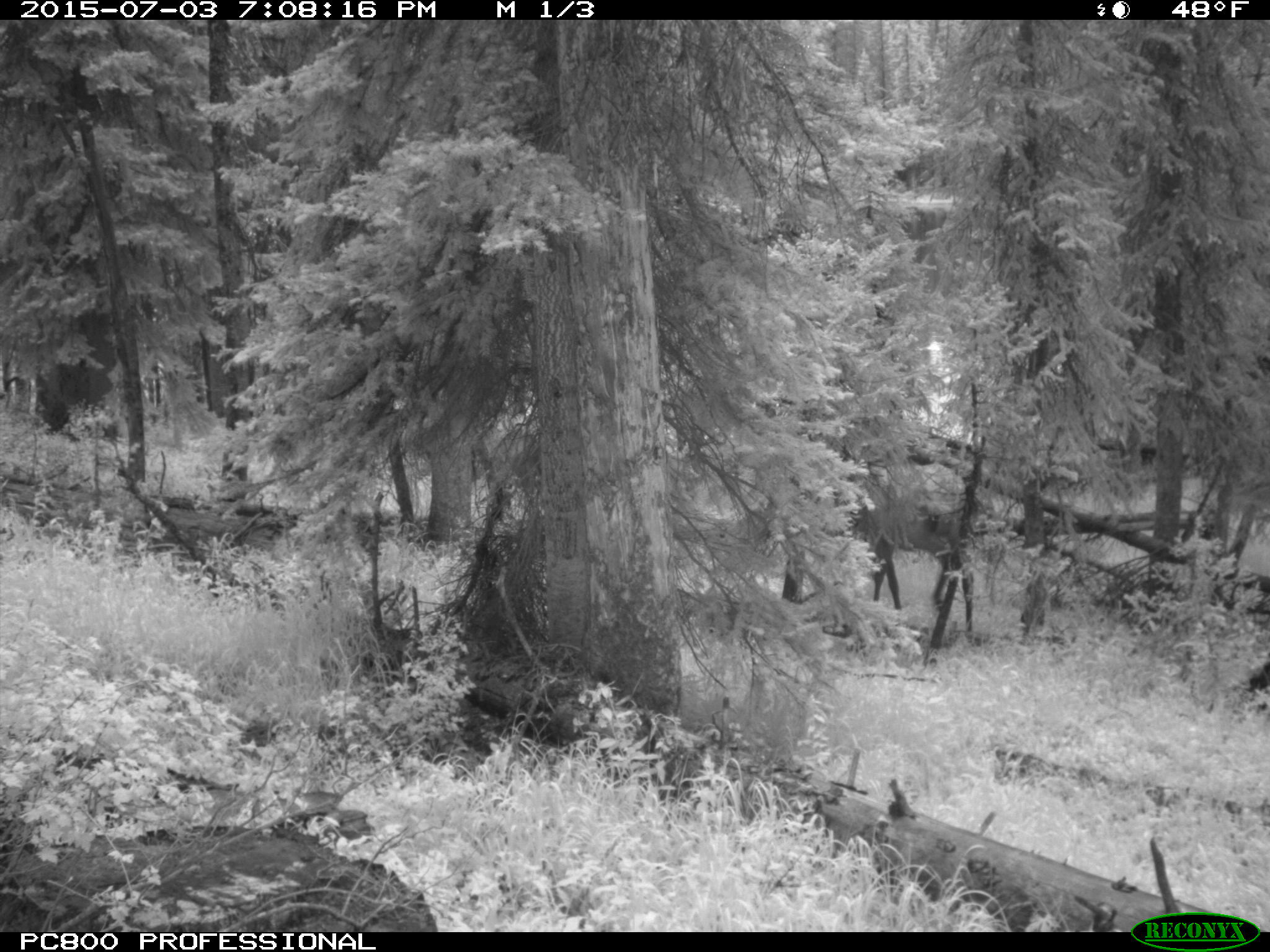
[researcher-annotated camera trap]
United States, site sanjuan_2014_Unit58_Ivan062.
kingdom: Animalia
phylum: Chordata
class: Mammalia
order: Artiodactyla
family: Cervidae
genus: Cervus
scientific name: Cervus elaphus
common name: red deer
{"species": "Cervus elaphus (red deer)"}